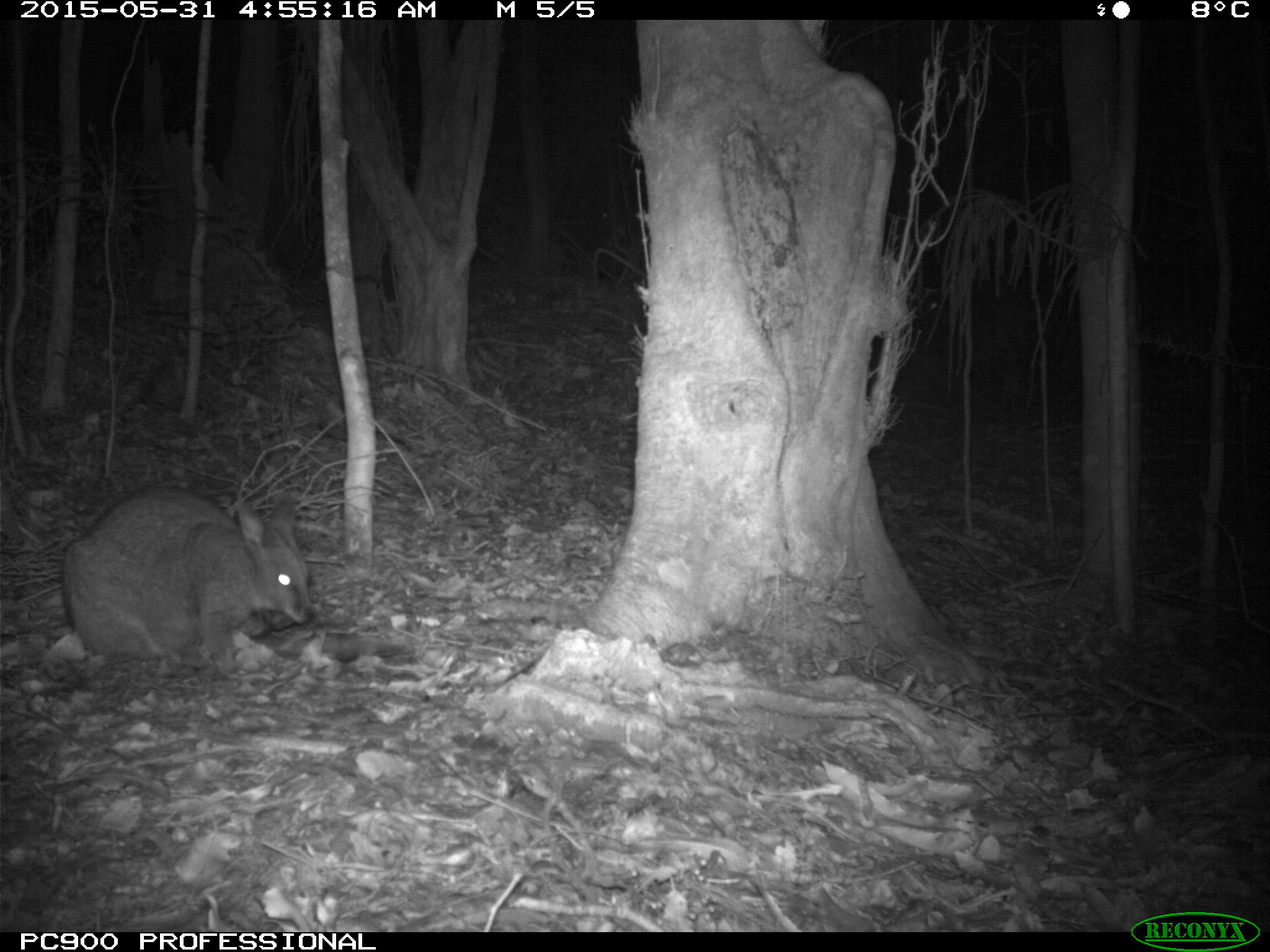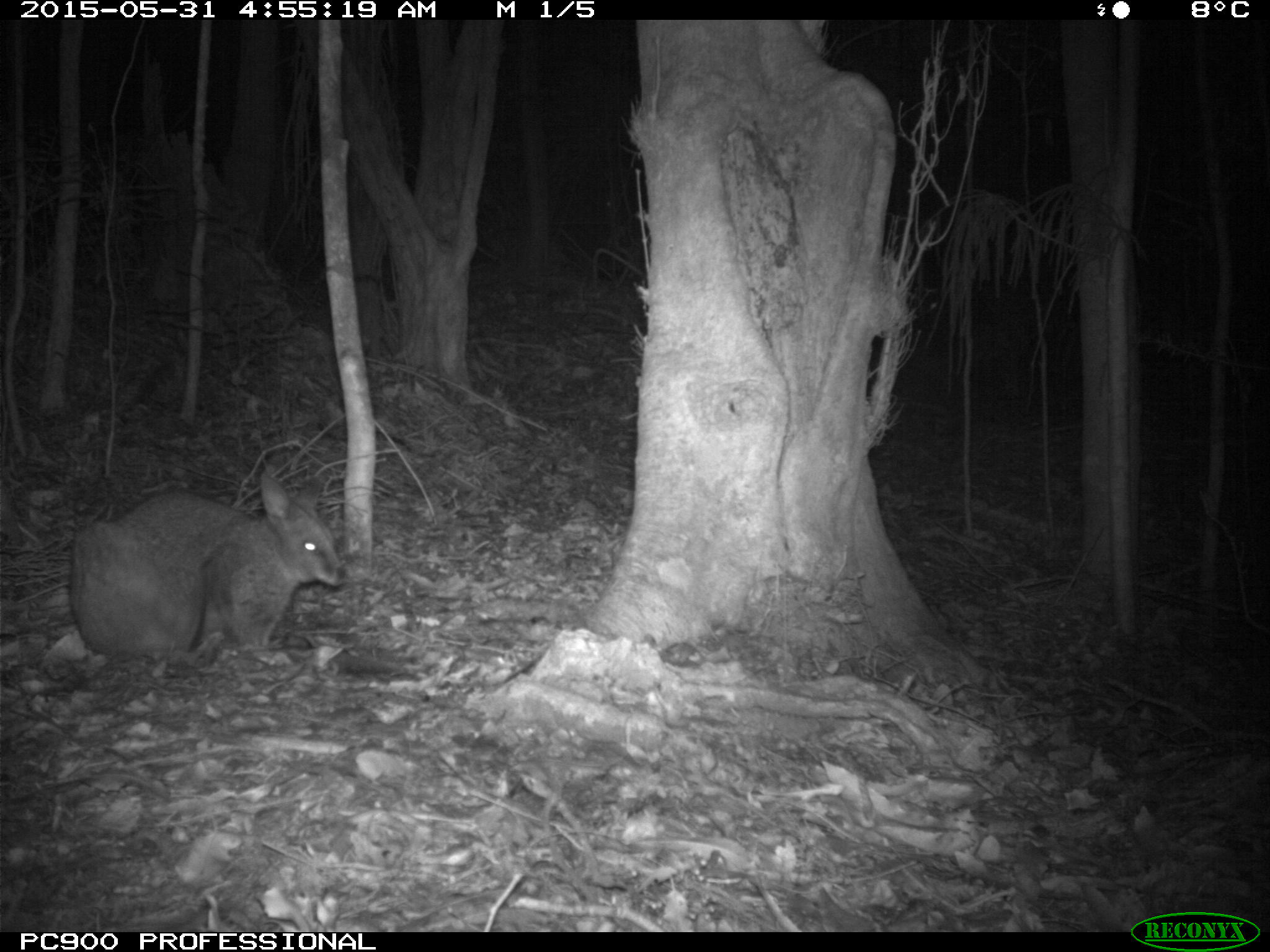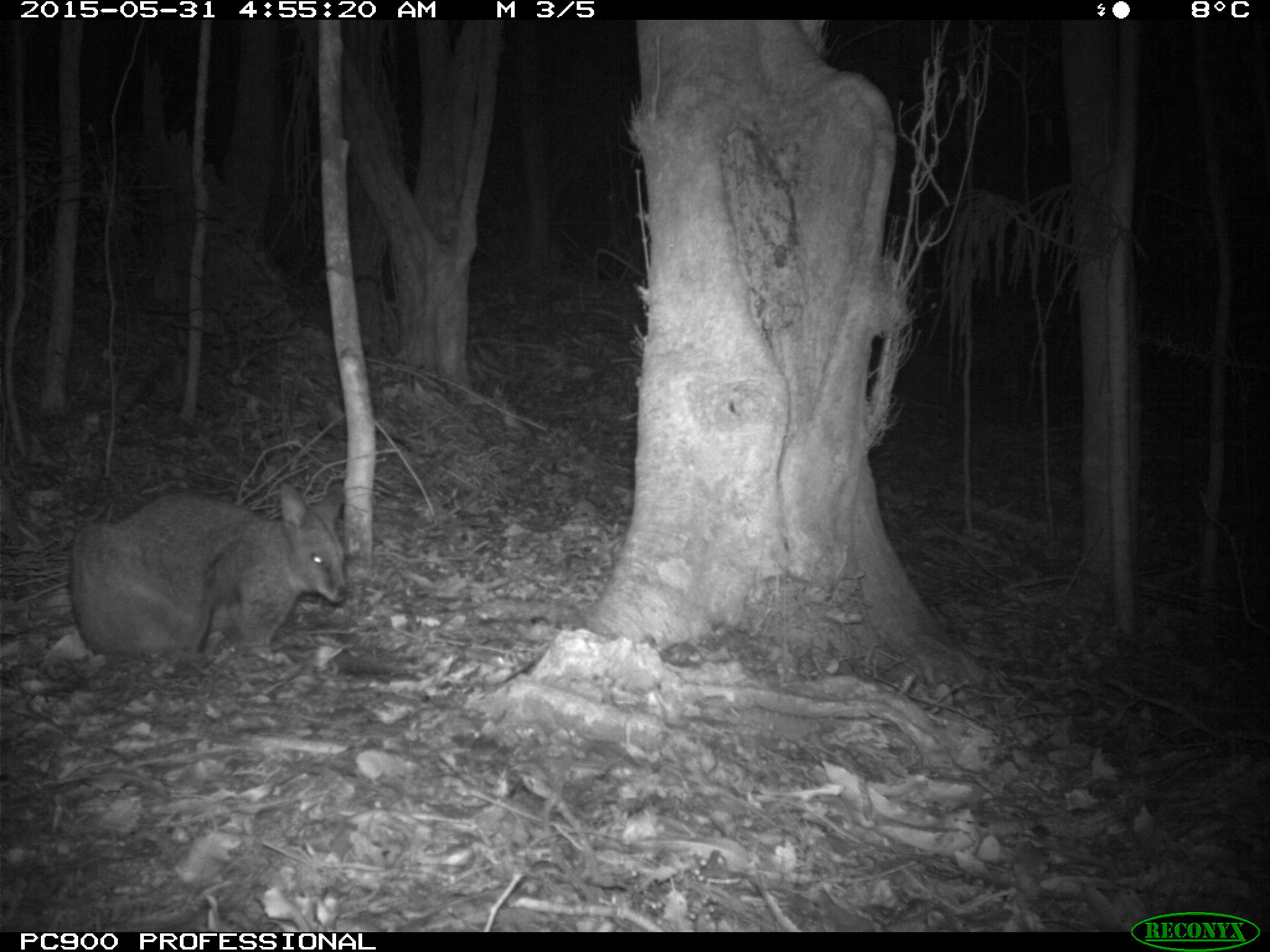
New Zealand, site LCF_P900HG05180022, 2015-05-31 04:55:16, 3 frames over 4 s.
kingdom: Animalia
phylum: Chordata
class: Mammalia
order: Diprotodontia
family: Macropodidae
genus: Notamacropus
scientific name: Notamacropus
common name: wallaby